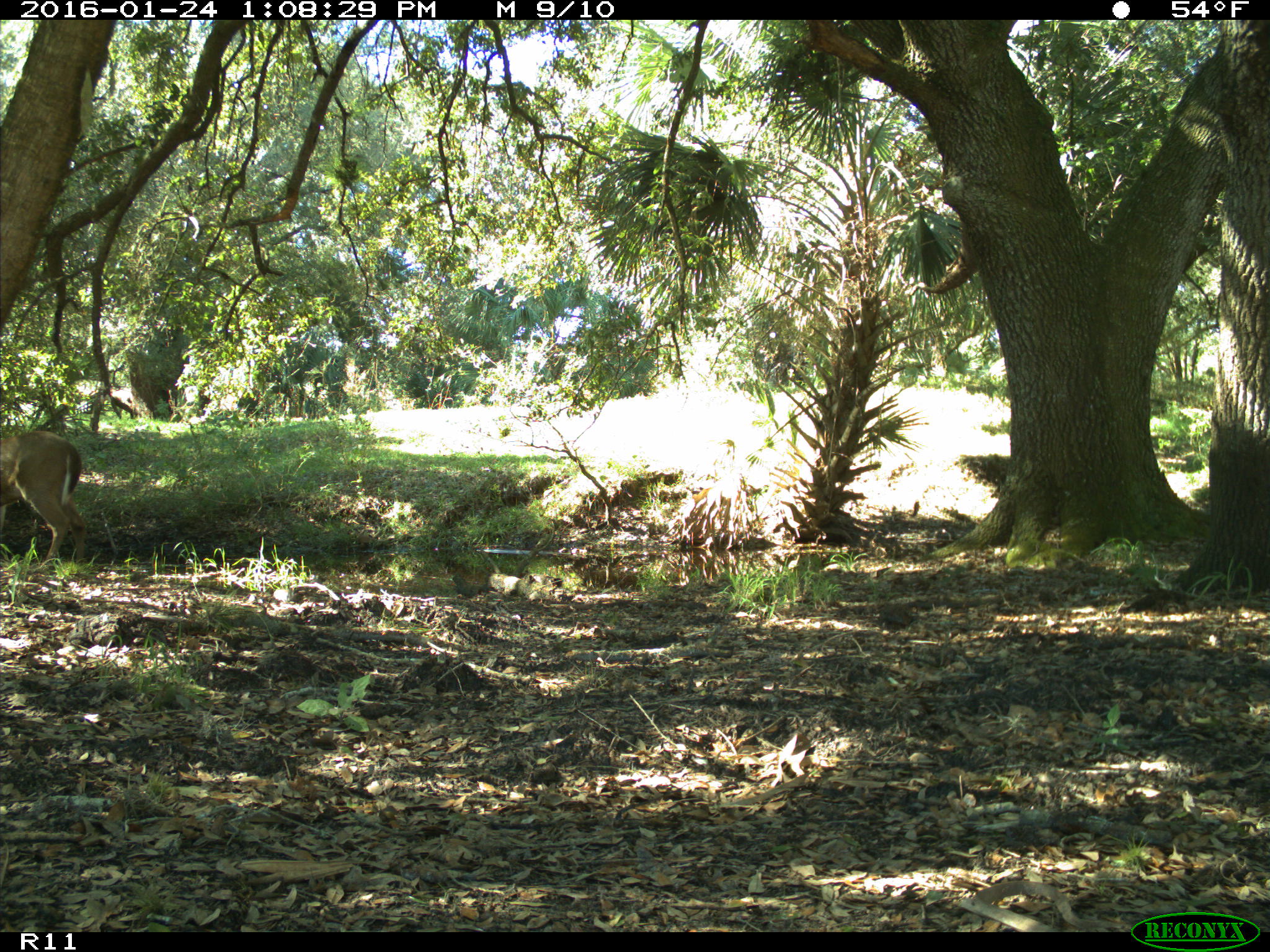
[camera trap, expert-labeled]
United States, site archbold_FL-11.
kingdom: Animalia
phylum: Chordata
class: Mammalia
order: Artiodactyla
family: Cervidae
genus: Odocoileus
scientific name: Odocoileus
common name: deer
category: unidentified deer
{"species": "unidentified deer (deer) (Odocoileus)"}